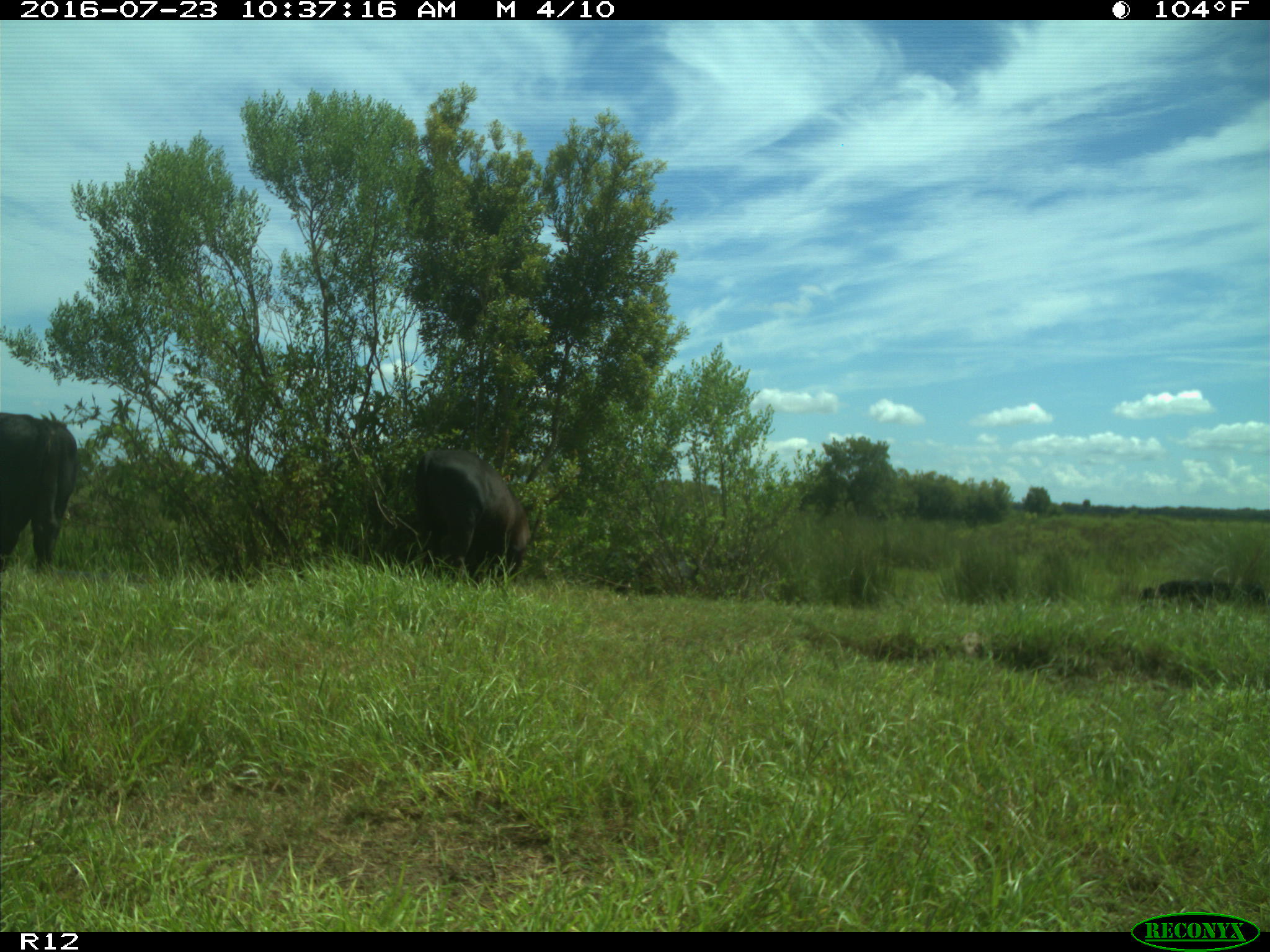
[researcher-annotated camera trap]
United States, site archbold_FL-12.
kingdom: Animalia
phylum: Chordata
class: Mammalia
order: Artiodactyla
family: Bovidae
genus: Bos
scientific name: Bos taurus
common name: domestic cow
Bos taurus (domestic cow).